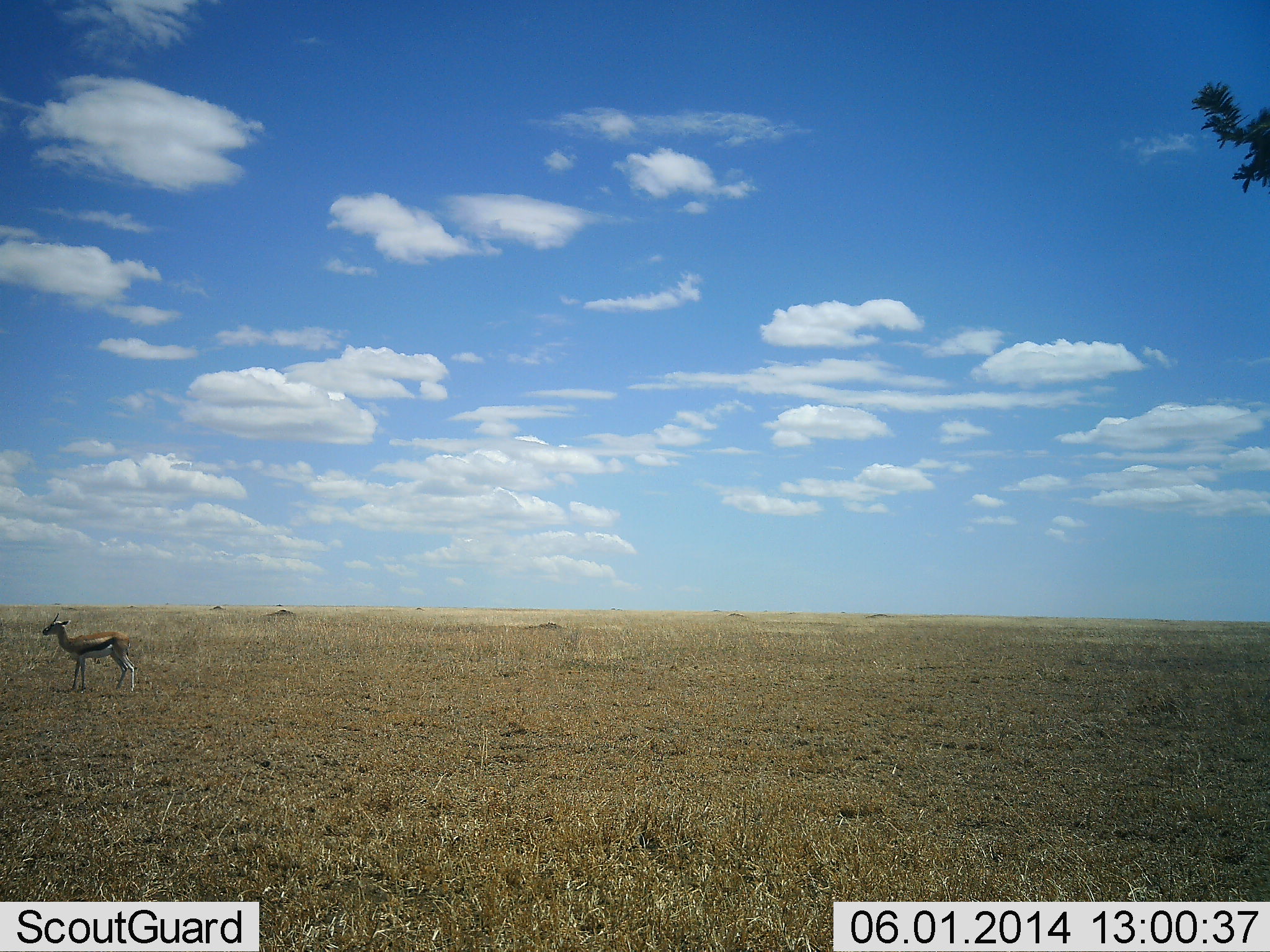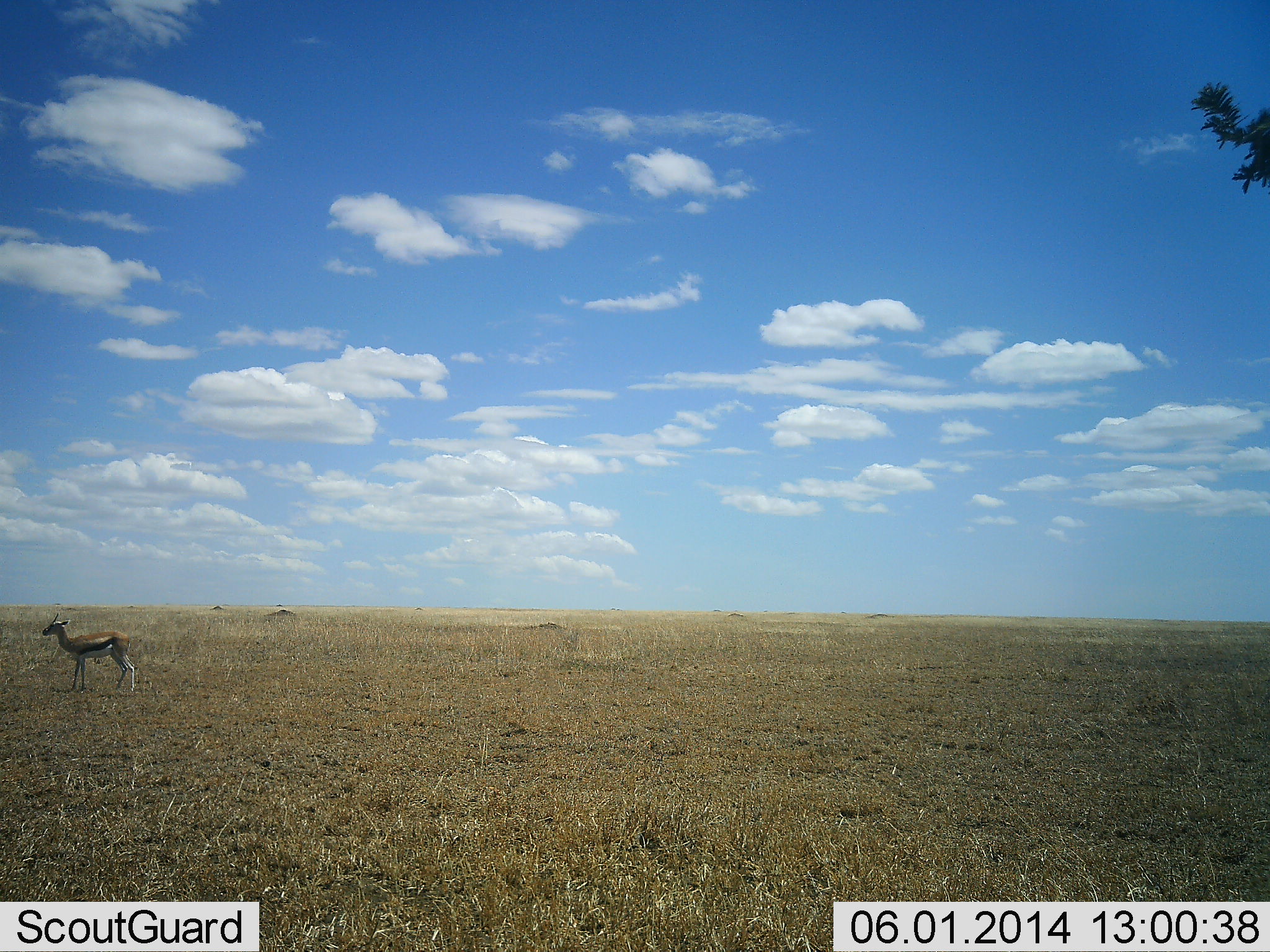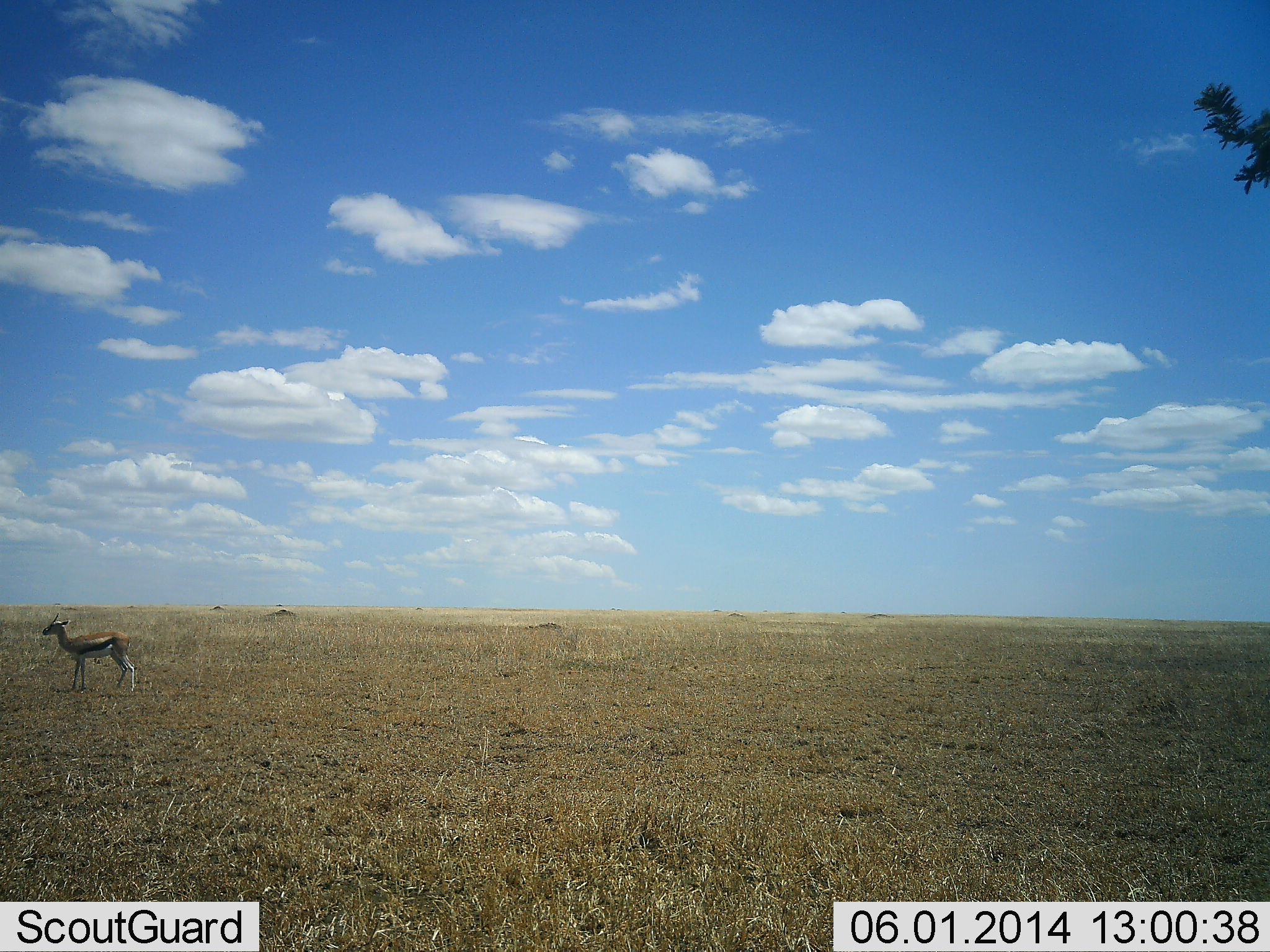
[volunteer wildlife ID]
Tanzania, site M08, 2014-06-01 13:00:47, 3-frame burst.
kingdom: Animalia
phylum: Chordata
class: Mammalia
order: Artiodactyla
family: Bovidae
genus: Eudorcas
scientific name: Eudorcas thomsonii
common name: thomson's gazelle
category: gazellethomsons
Gazellethomsons (thomson's gazelle) (Eudorcas thomsonii), count 1. Behavior (volunteer vote fractions): standing 100%, resting 0%, moving 0%, interacting 0%. Young present (vote fraction): 0%. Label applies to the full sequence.